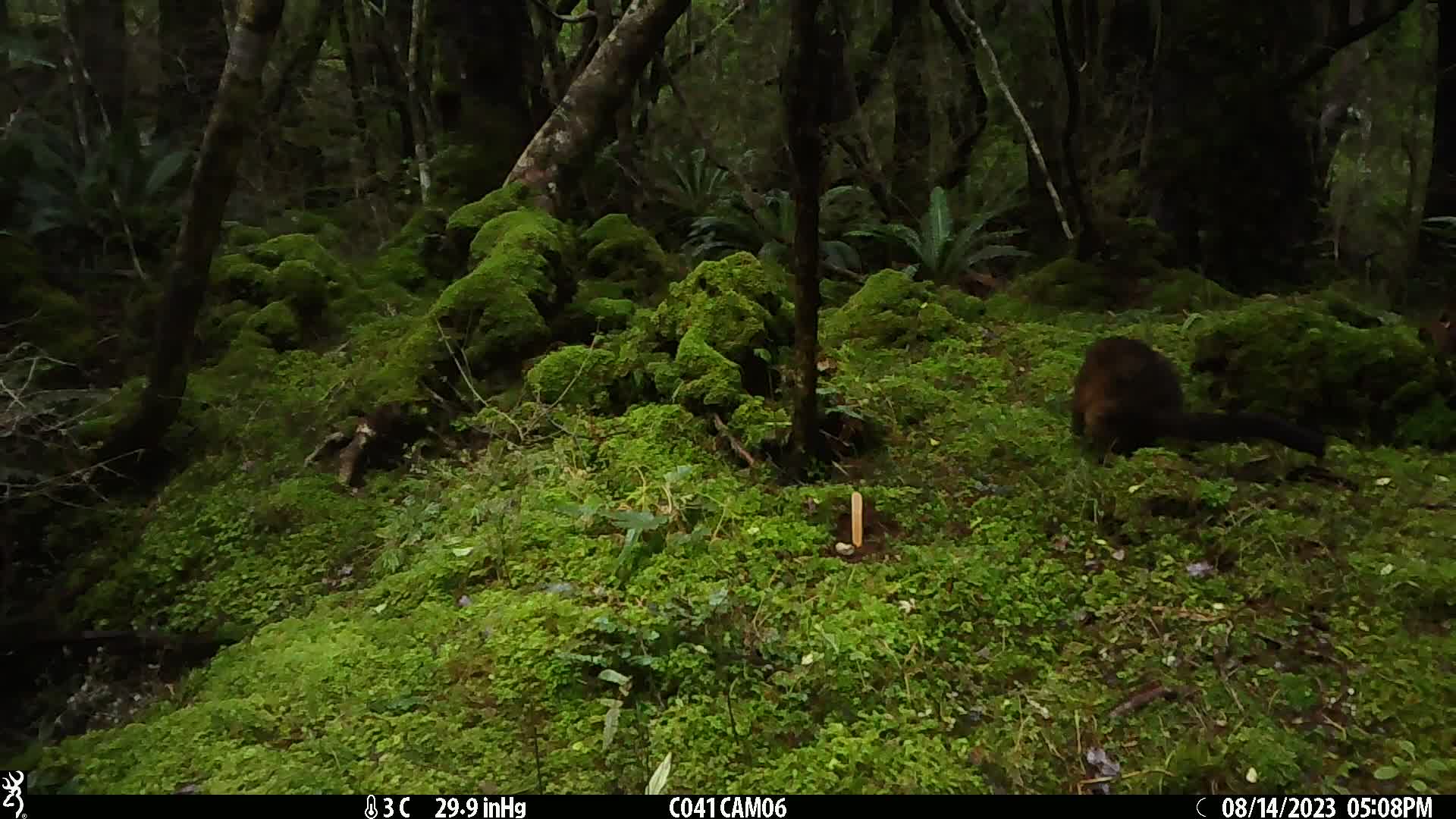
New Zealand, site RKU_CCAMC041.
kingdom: Animalia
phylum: Chordata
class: Mammalia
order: Diprotodontia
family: Phalangeridae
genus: Trichosurus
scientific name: Trichosurus vulpecula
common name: common brushtail possum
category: possum